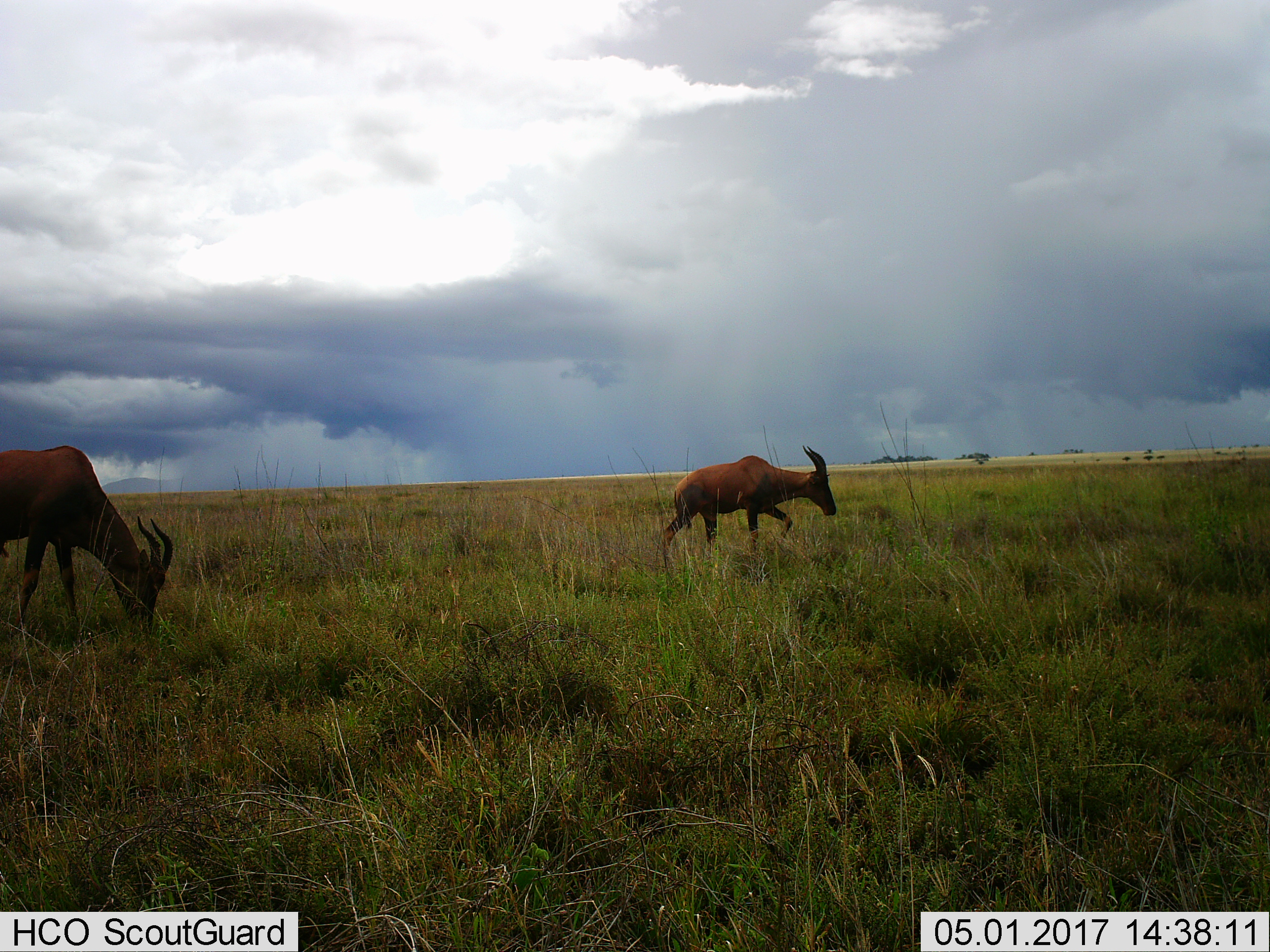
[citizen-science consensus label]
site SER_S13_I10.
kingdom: Animalia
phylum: Chordata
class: Mammalia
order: Artiodactyla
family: Bovidae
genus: Damaliscus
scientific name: Damaliscus lunatus jimela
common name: topi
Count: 2.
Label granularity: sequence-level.